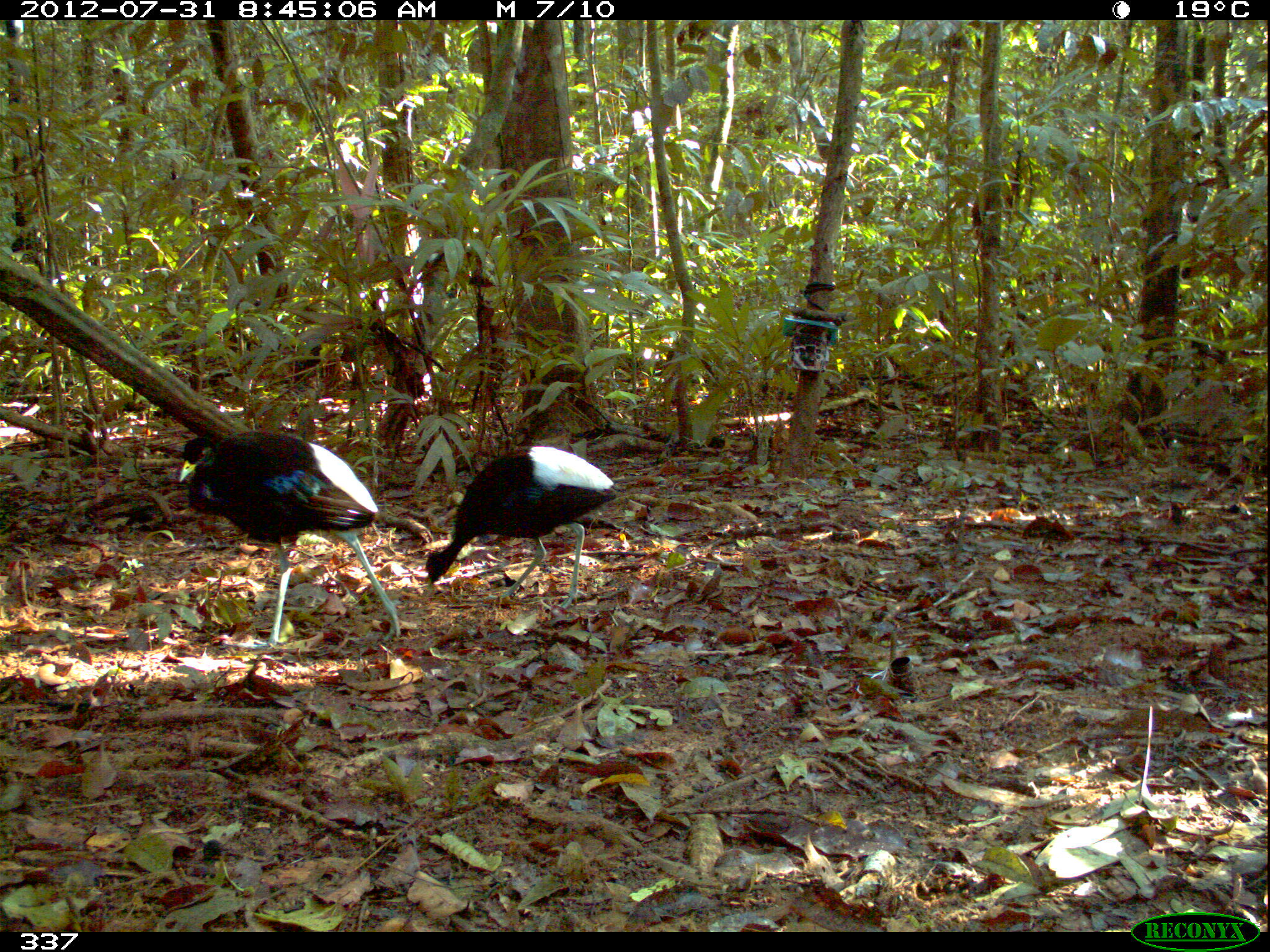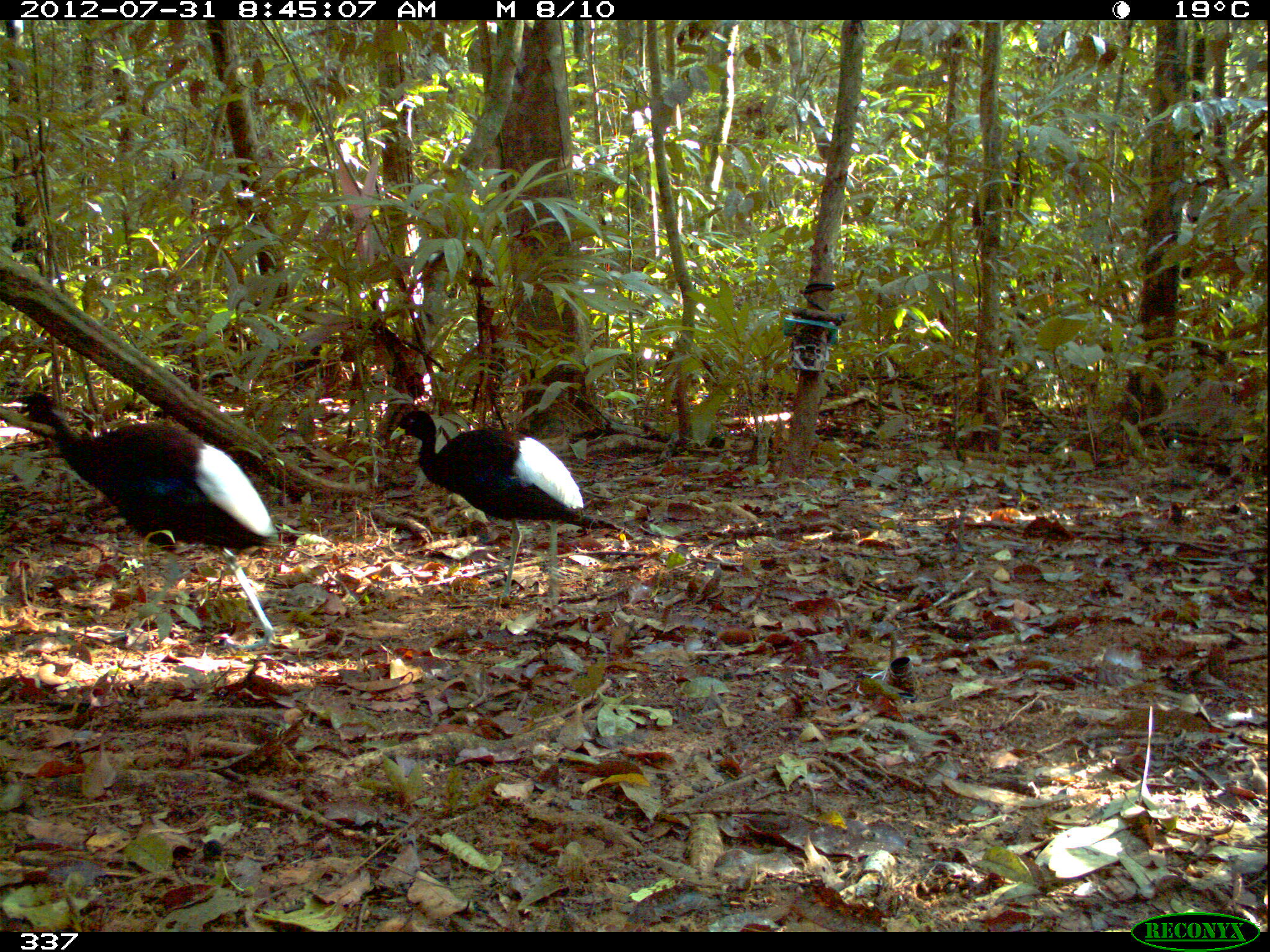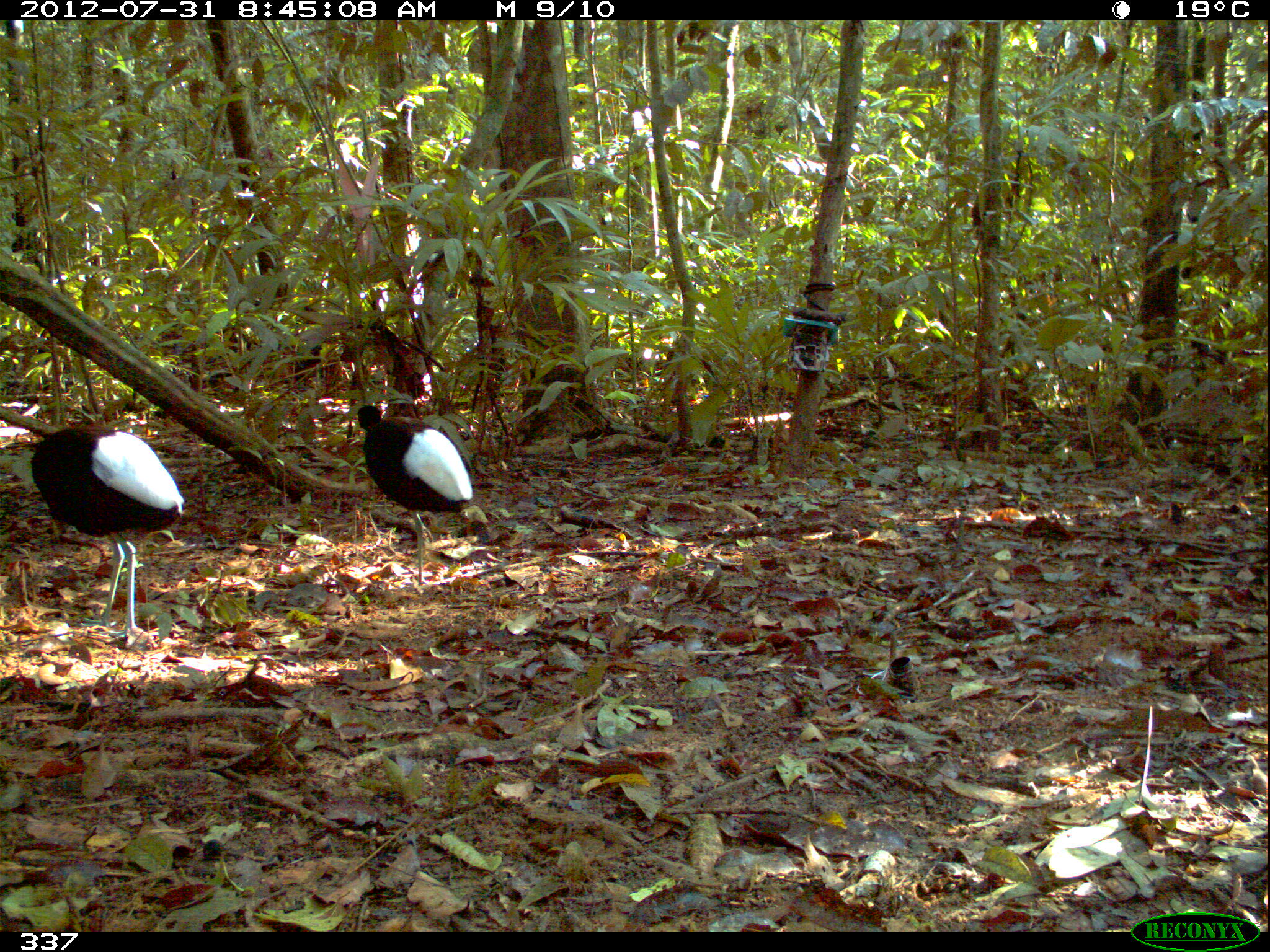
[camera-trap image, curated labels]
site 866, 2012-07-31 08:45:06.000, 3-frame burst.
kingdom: Animalia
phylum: Chordata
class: Aves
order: Gruiformes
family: Psophiidae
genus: Psophia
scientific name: Psophia leucoptera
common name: pale-winged trumpeter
Psophia leucoptera (pale-winged trumpeter).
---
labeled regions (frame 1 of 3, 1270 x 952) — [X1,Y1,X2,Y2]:
psophia leucoptera: [177,430,401,651]; [424,445,617,610]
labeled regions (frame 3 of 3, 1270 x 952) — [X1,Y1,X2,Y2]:
psophia leucoptera: [28,421,185,648]; [349,404,473,586]